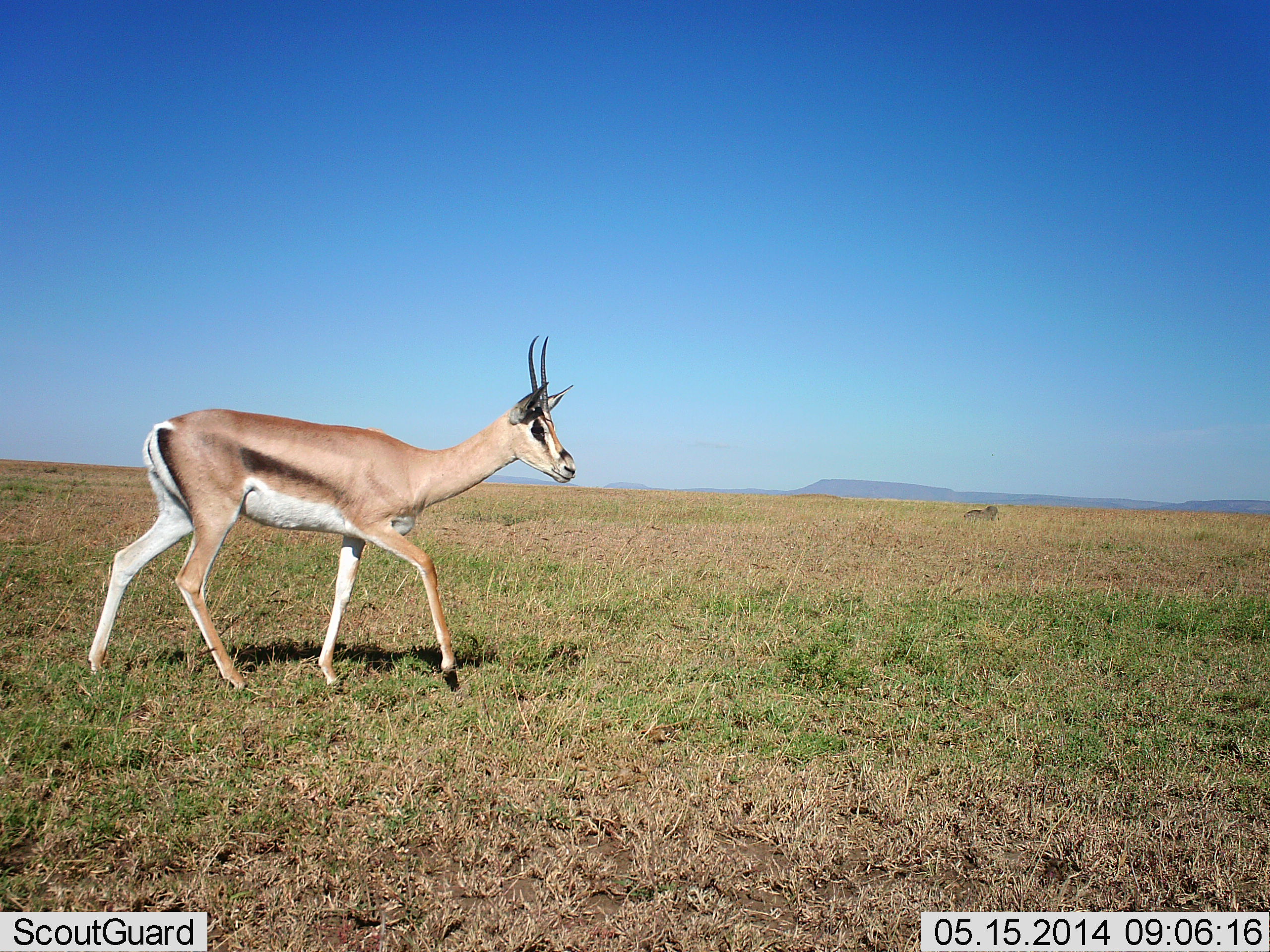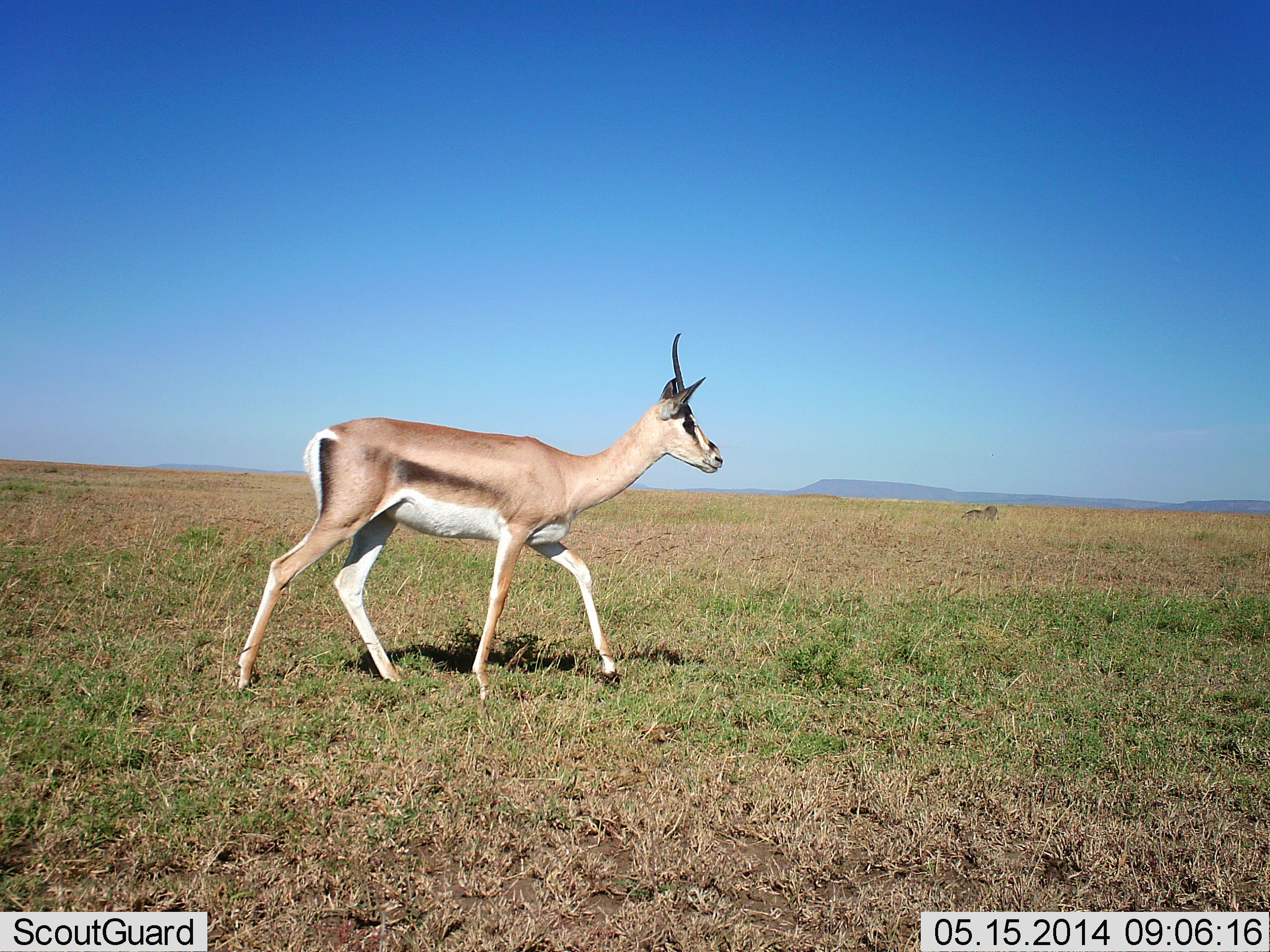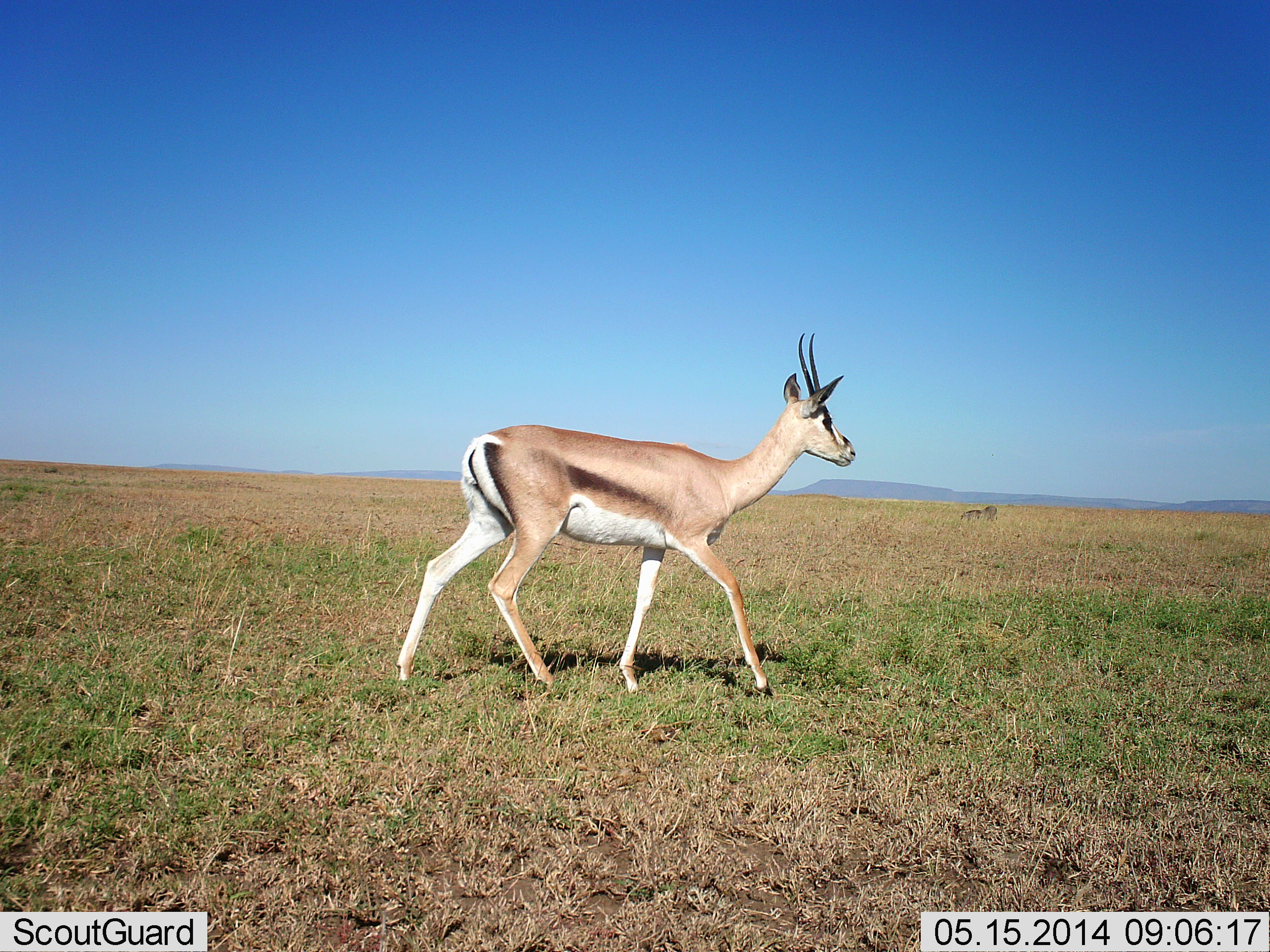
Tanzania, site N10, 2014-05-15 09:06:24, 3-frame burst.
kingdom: Animalia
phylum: Chordata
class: Mammalia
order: Artiodactyla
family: Bovidae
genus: Nanger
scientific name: Nanger granti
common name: grant's gazelle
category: gazellegrants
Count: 1.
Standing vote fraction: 20%.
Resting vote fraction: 0%.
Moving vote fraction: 80%.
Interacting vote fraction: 0%.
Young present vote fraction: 0%.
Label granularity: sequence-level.